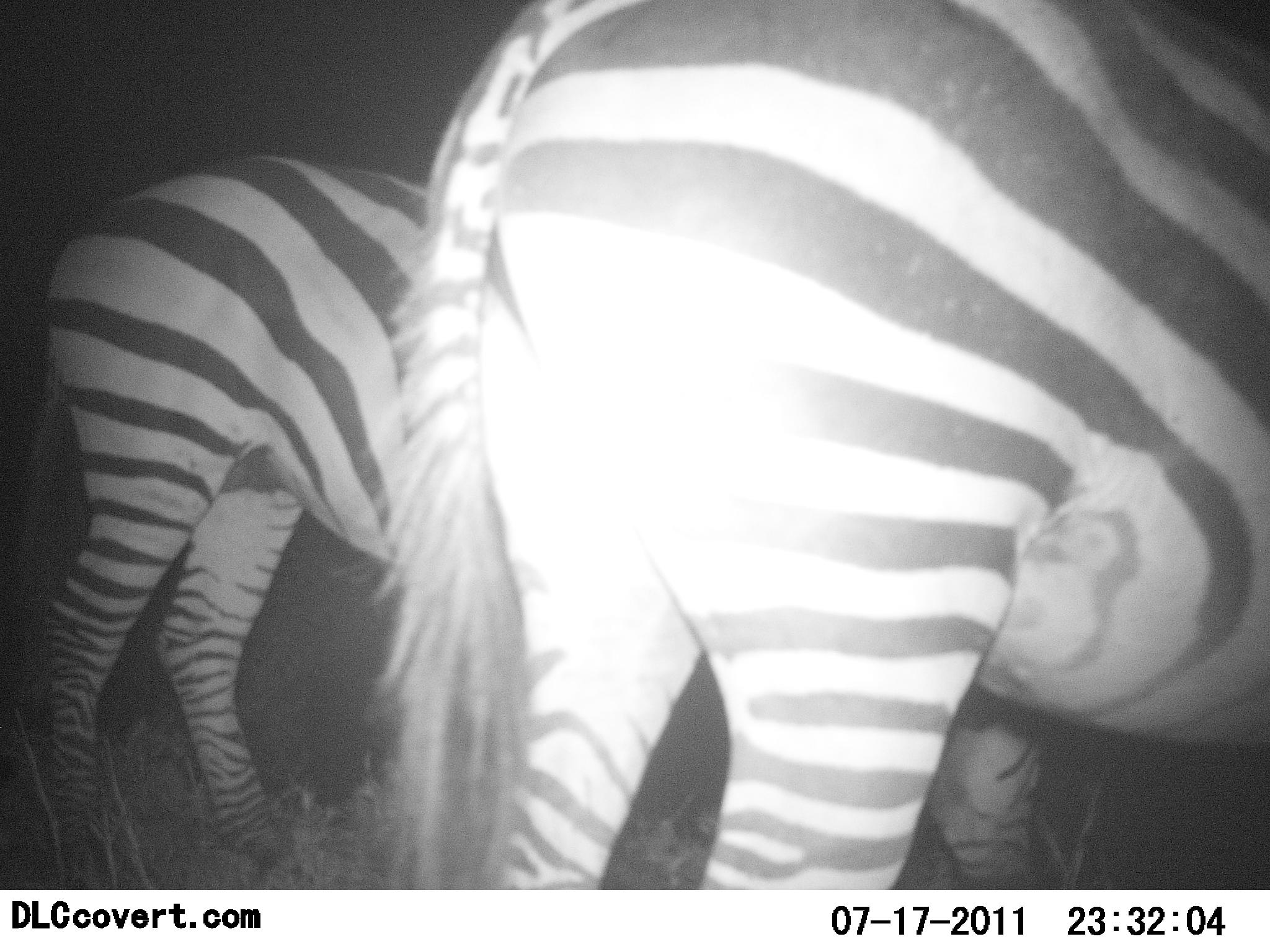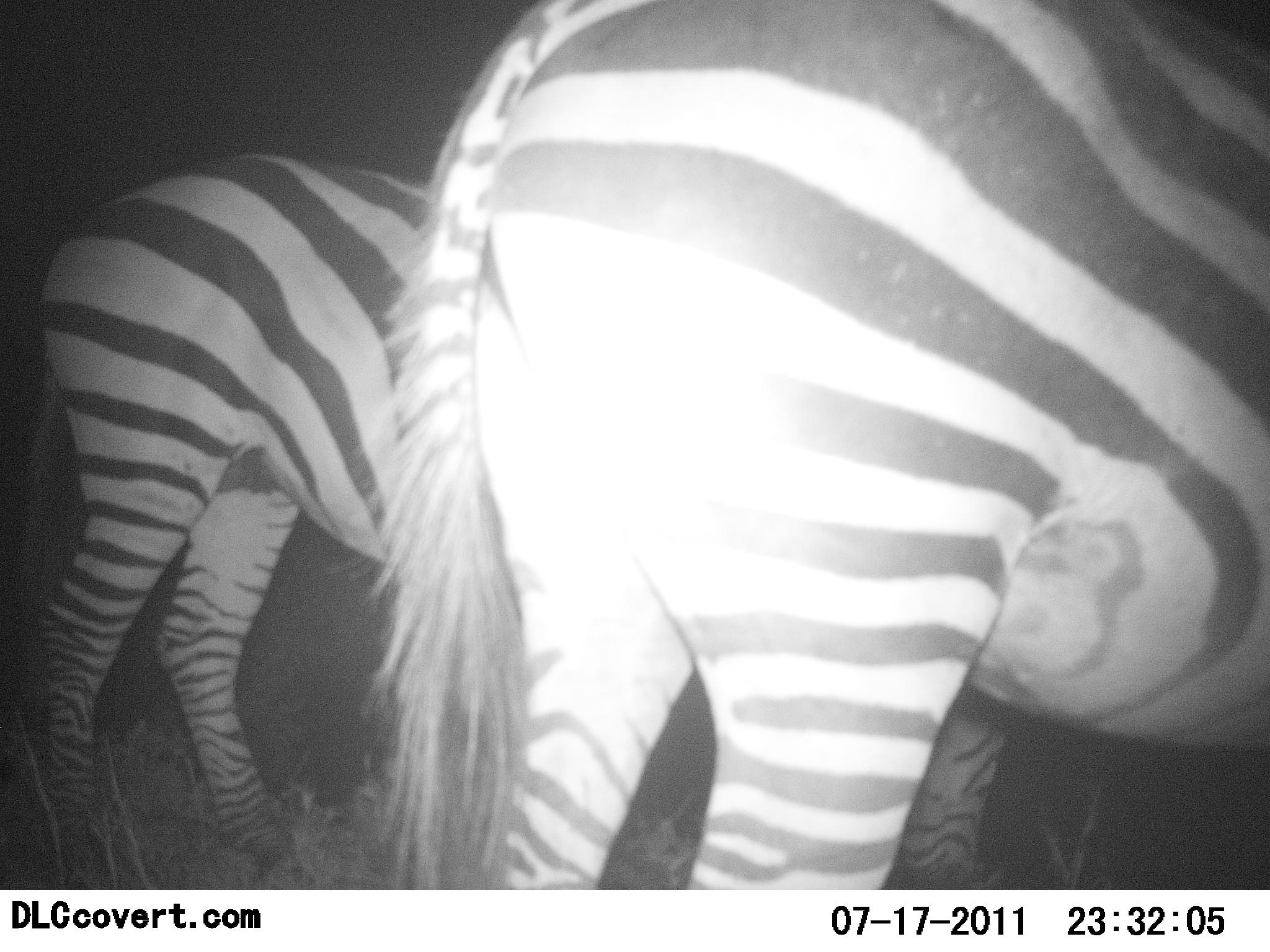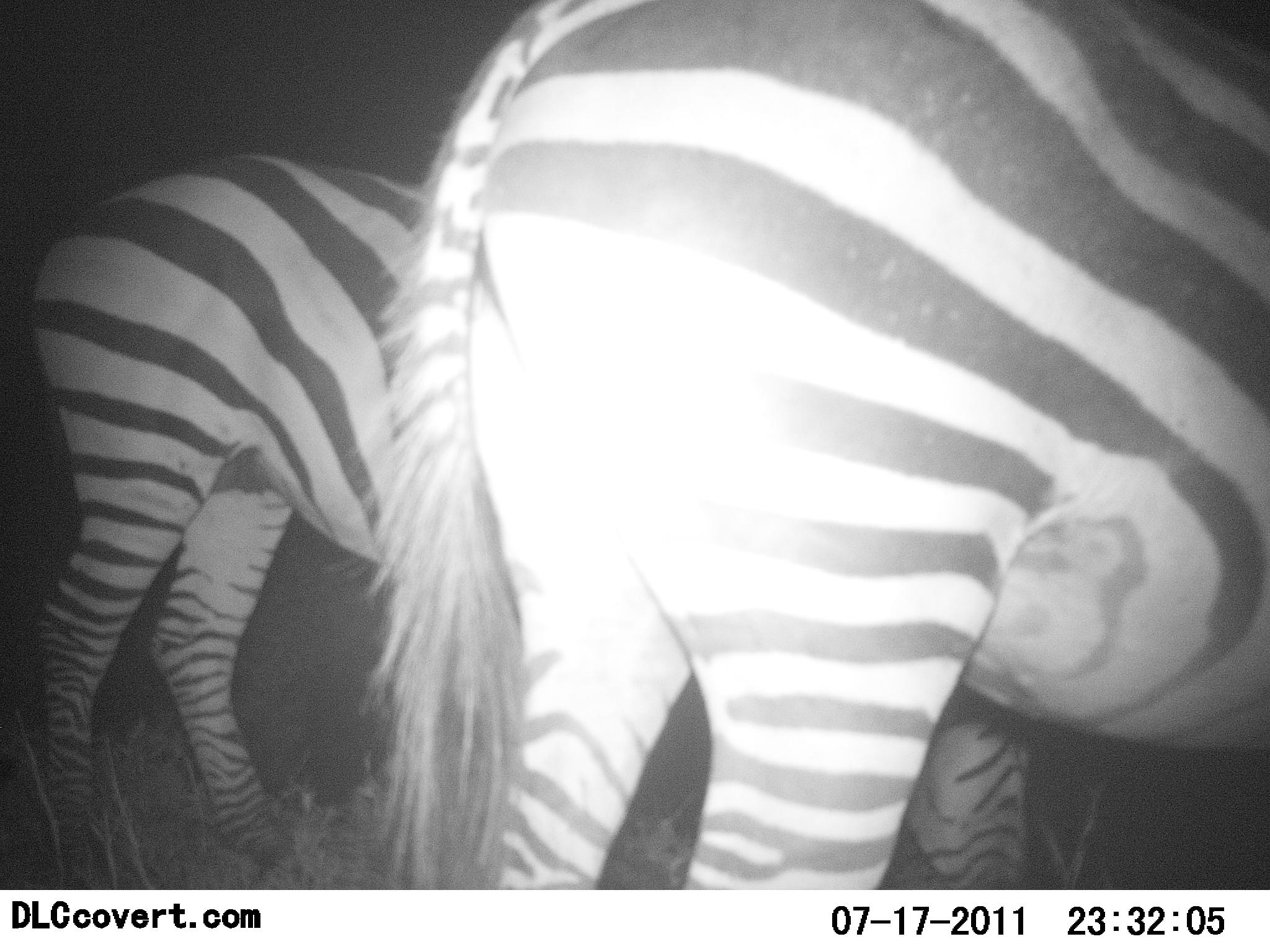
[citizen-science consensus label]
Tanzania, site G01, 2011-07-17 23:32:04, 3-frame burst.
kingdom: Animalia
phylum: Chordata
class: Mammalia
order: Perissodactyla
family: Equidae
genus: Equus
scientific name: Equus quagga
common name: plains zebra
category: zebra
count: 2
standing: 71%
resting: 0%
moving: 0%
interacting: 0%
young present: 0%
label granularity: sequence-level